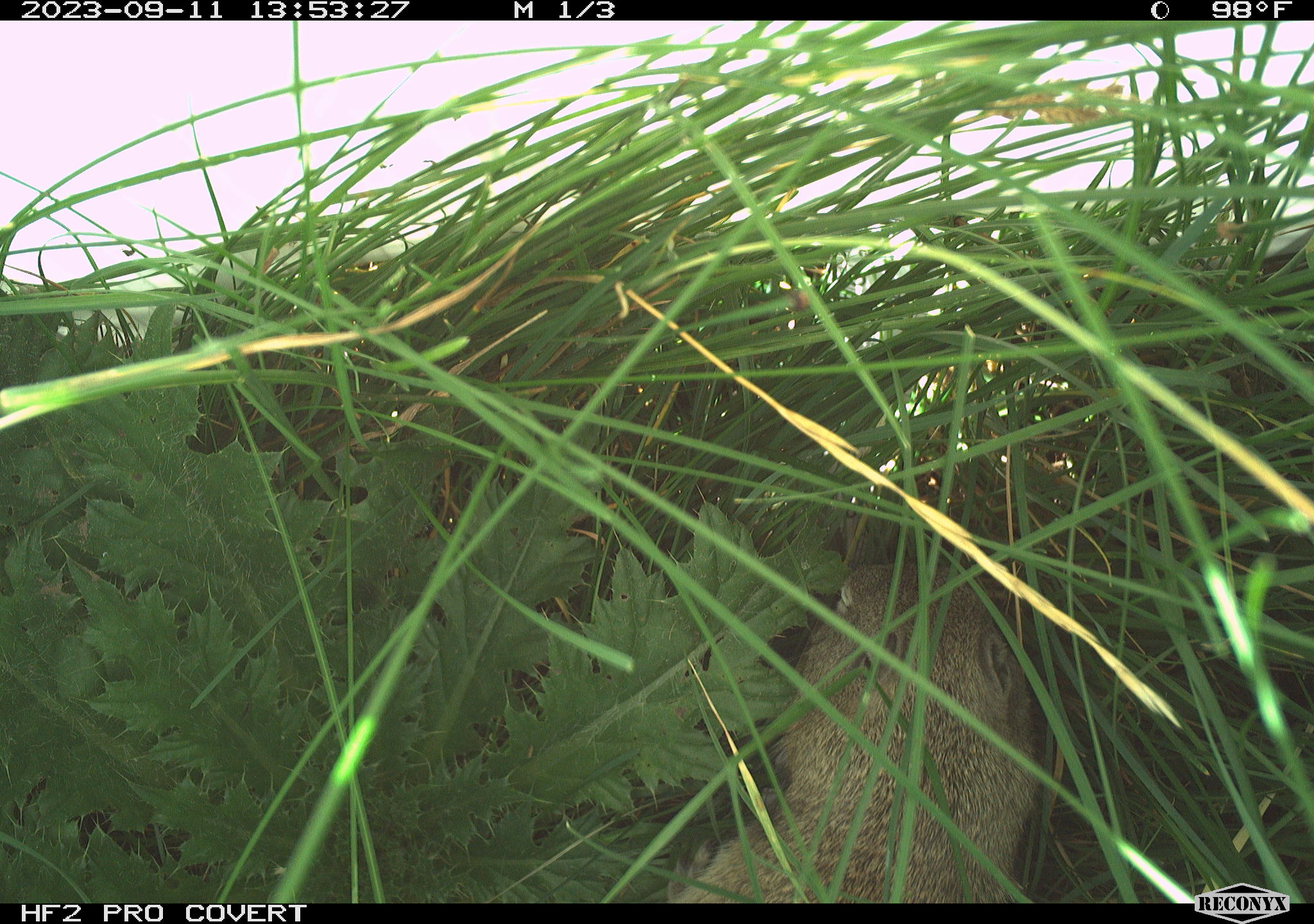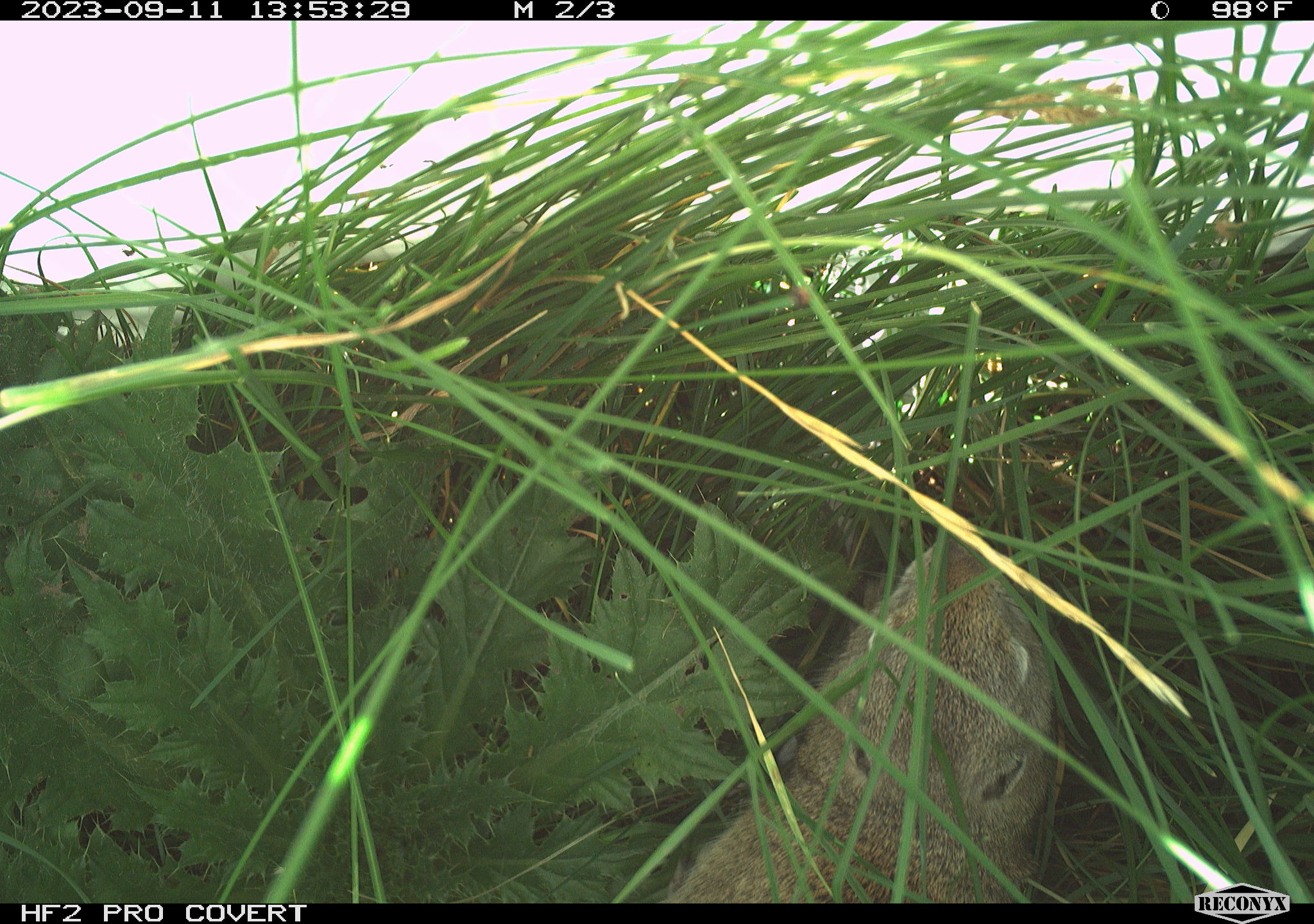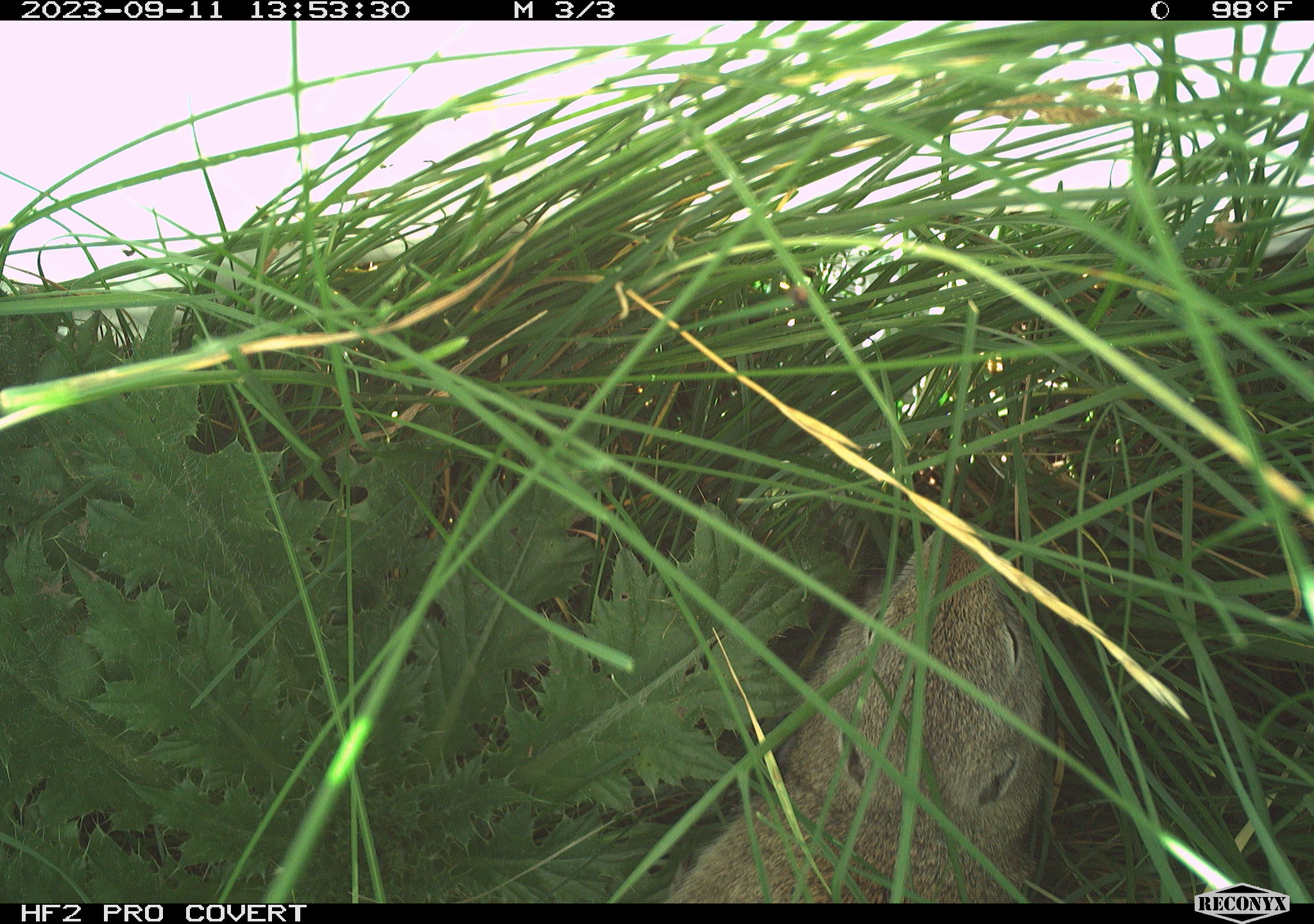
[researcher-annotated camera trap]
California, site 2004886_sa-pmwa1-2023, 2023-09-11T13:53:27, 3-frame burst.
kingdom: Animalia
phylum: Chordata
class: Mammalia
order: Rodentia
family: Sciuridae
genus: Urocitellus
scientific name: Urocitellus beldingi beldingi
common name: belding's ground squirrel